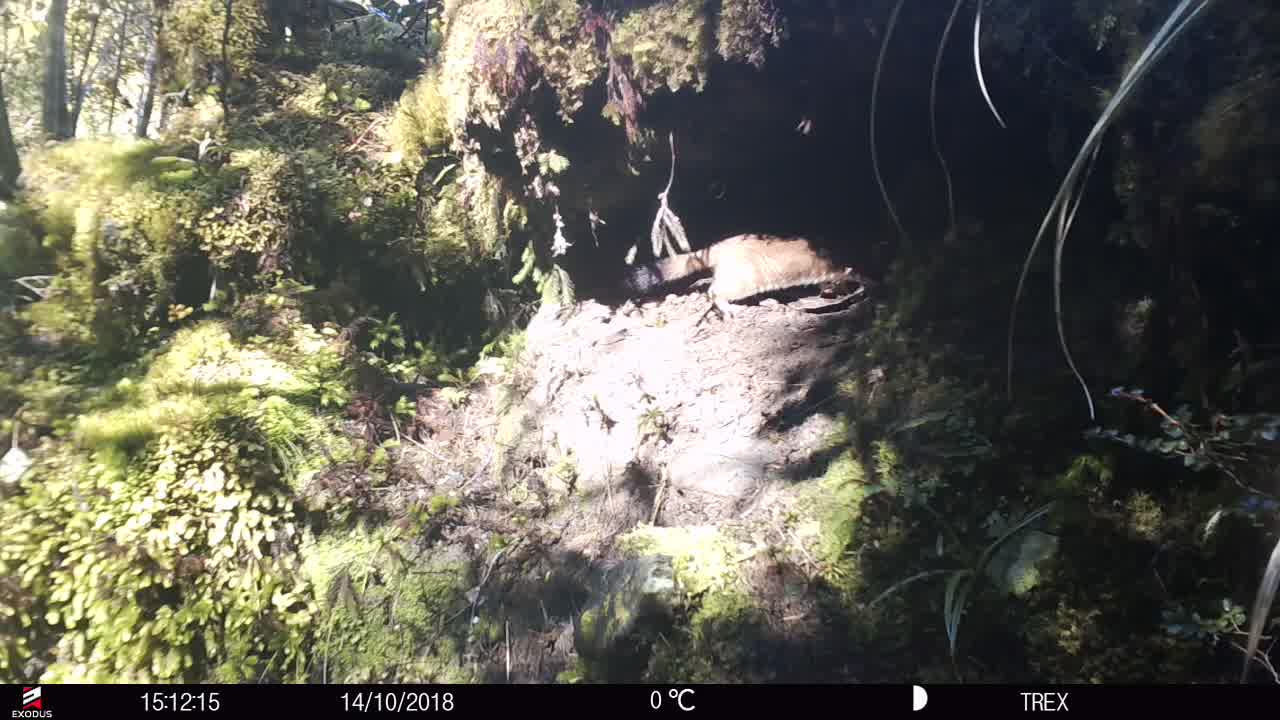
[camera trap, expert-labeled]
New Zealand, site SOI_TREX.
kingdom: Animalia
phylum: Chordata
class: Mammalia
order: Carnivora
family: Mustelidae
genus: Mustela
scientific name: Mustela erminea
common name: stoat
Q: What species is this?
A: Stoat (Mustela erminea).